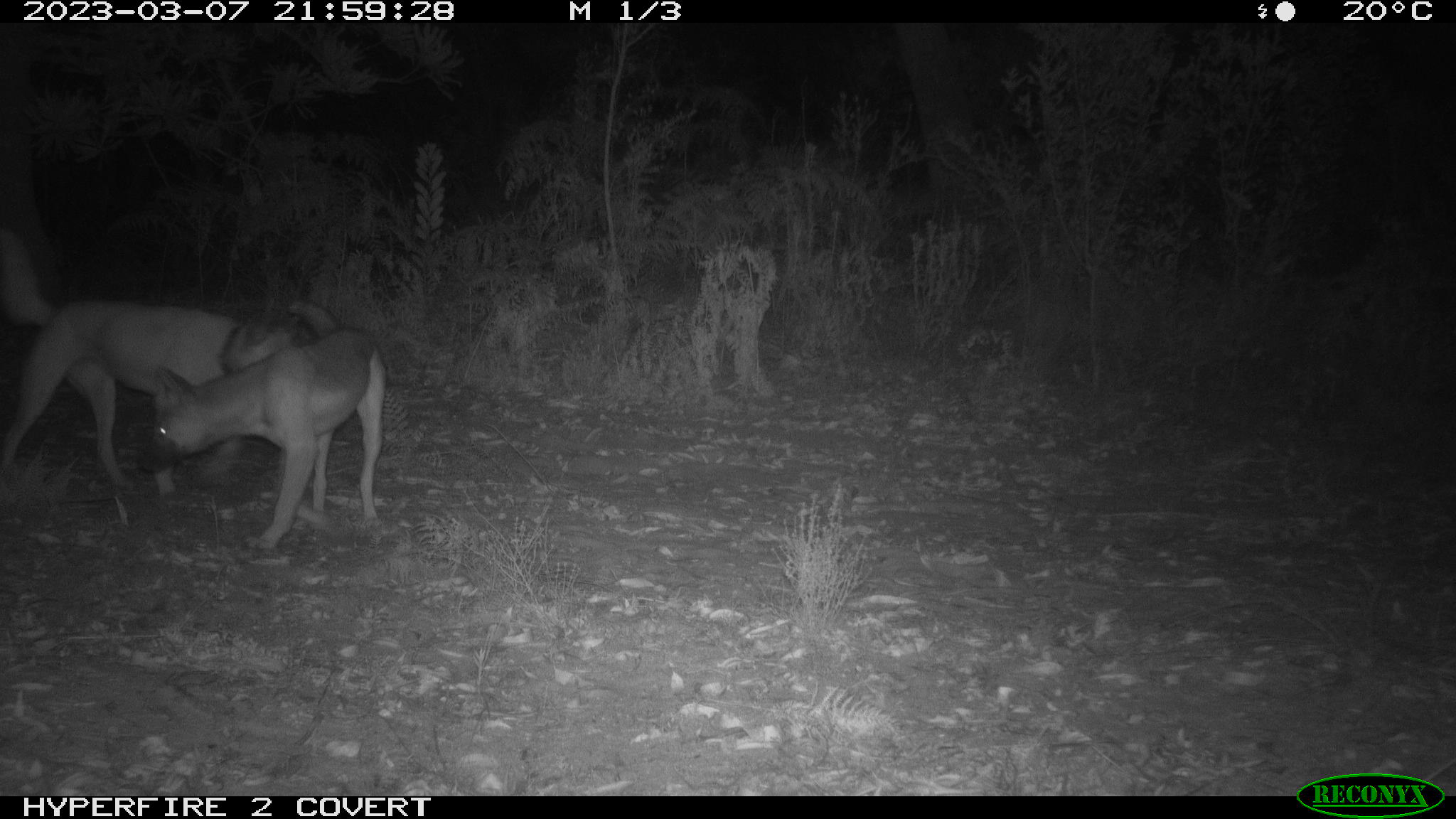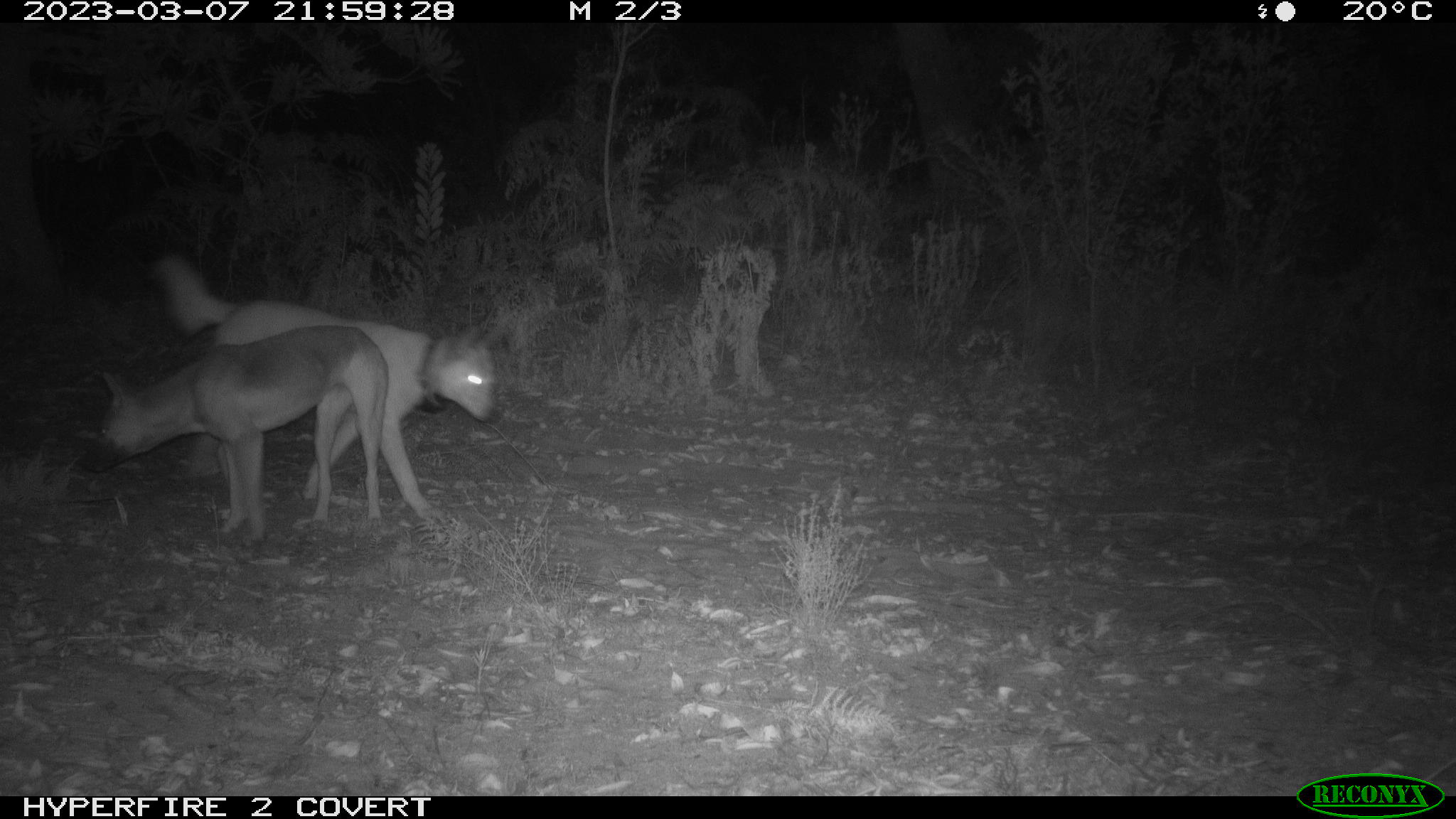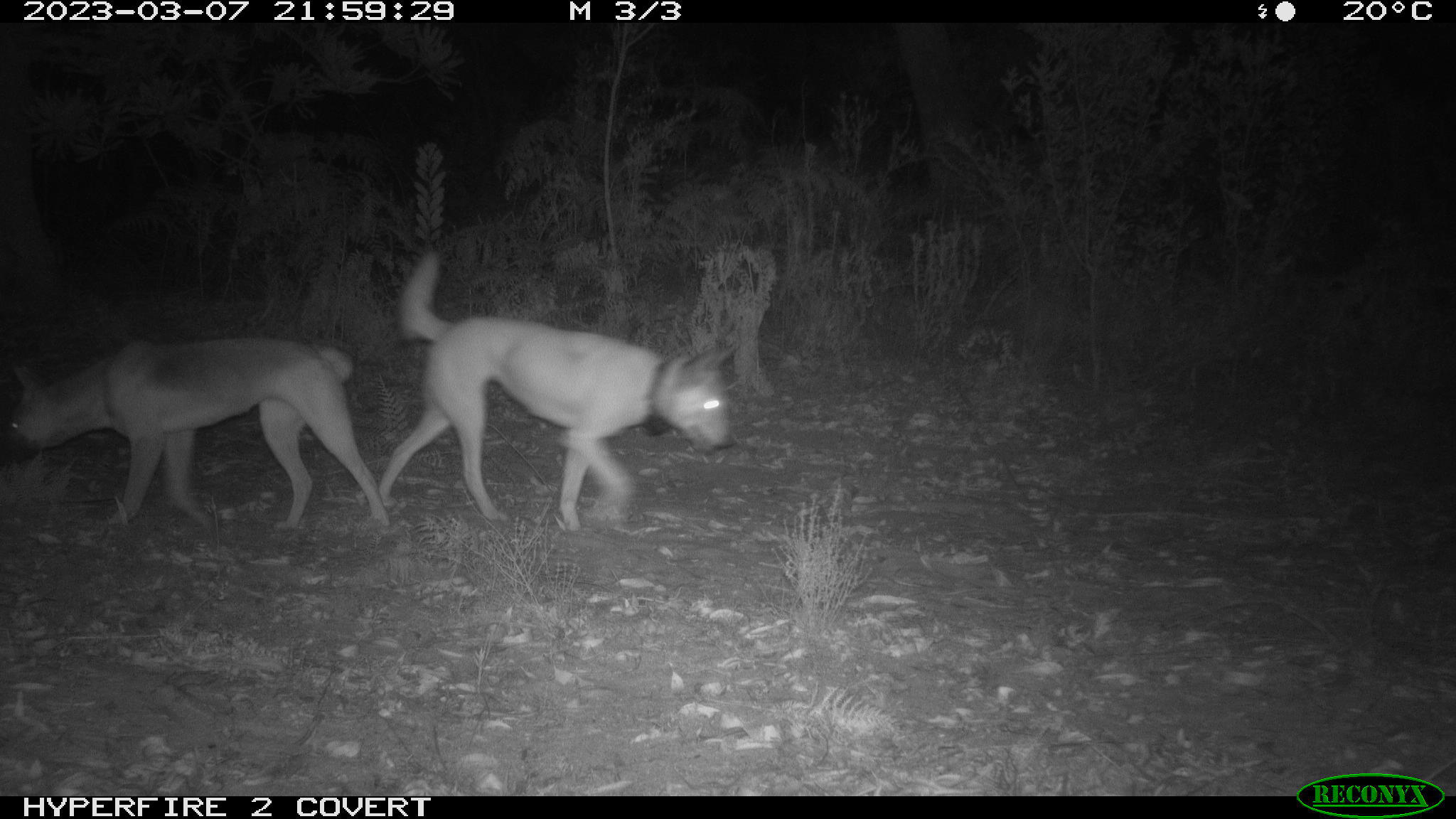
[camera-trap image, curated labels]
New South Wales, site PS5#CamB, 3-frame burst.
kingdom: Animalia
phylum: Chordata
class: Mammalia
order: Carnivora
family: Canidae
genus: Canis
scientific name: Canis familiaris dingo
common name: dingo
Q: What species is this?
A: Dingo (Canis familiaris dingo).